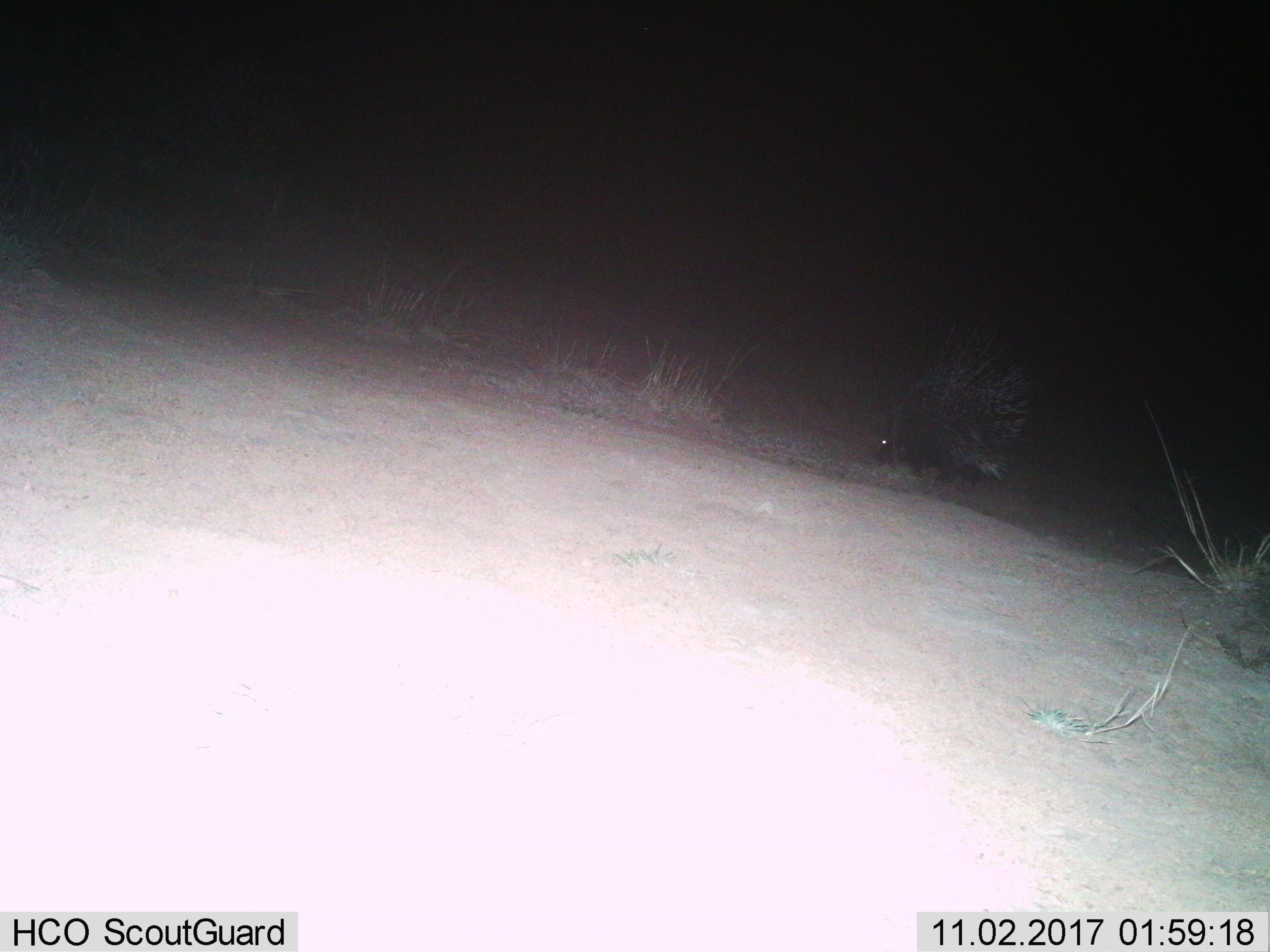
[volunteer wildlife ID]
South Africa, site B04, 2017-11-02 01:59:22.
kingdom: Animalia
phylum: Chordata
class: Mammalia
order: Rodentia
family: Hystricidae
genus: Hystrix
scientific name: Hystrix africaeaustralis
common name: cape porcupine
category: porcupine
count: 1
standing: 56%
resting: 0%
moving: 44%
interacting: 0%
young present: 0%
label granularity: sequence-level